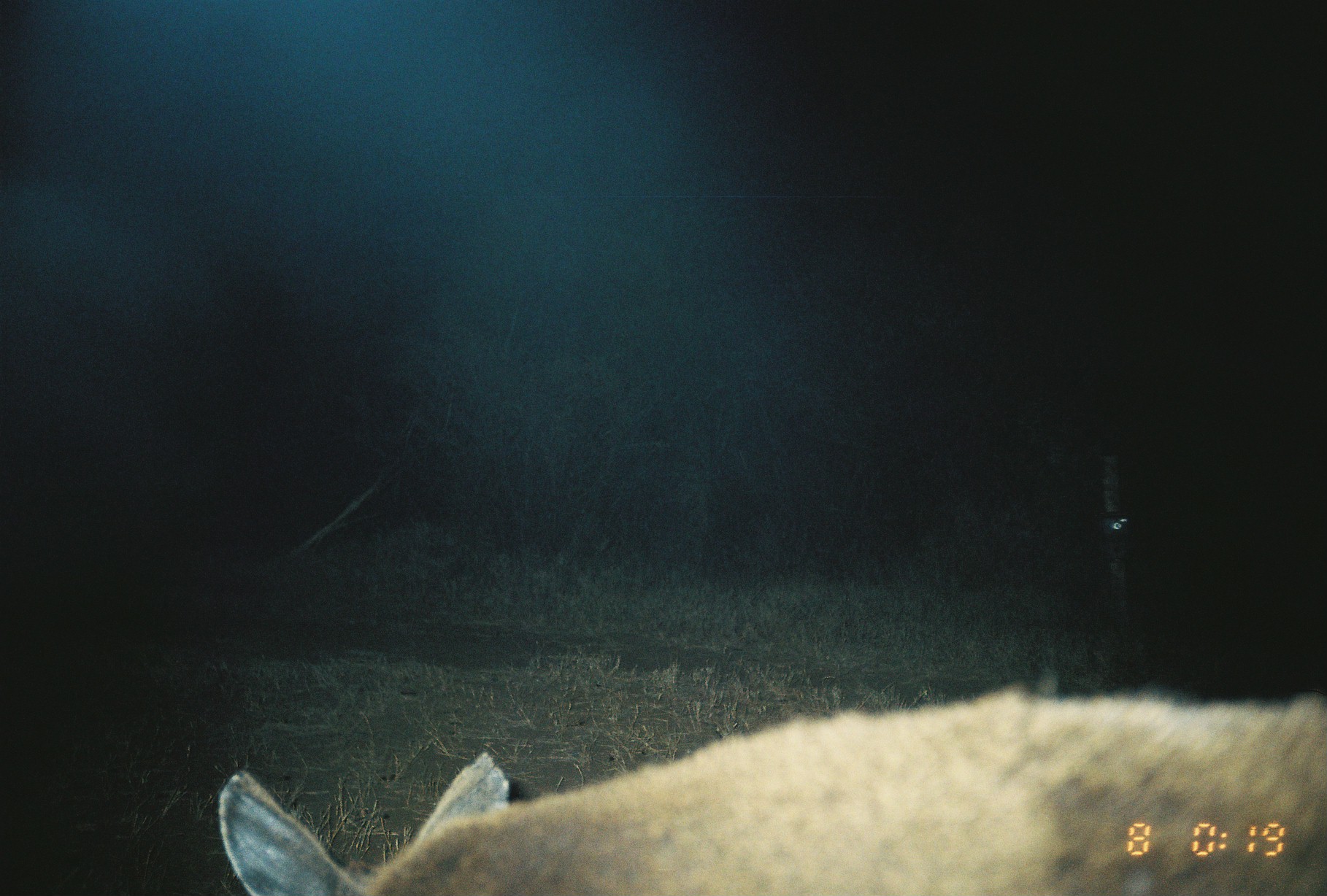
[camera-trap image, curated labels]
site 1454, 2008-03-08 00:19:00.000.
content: unidentified animal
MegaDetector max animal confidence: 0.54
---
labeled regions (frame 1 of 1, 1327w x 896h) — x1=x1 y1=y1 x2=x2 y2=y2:
unknown: x1=218 y1=690 x2=1327 y2=896